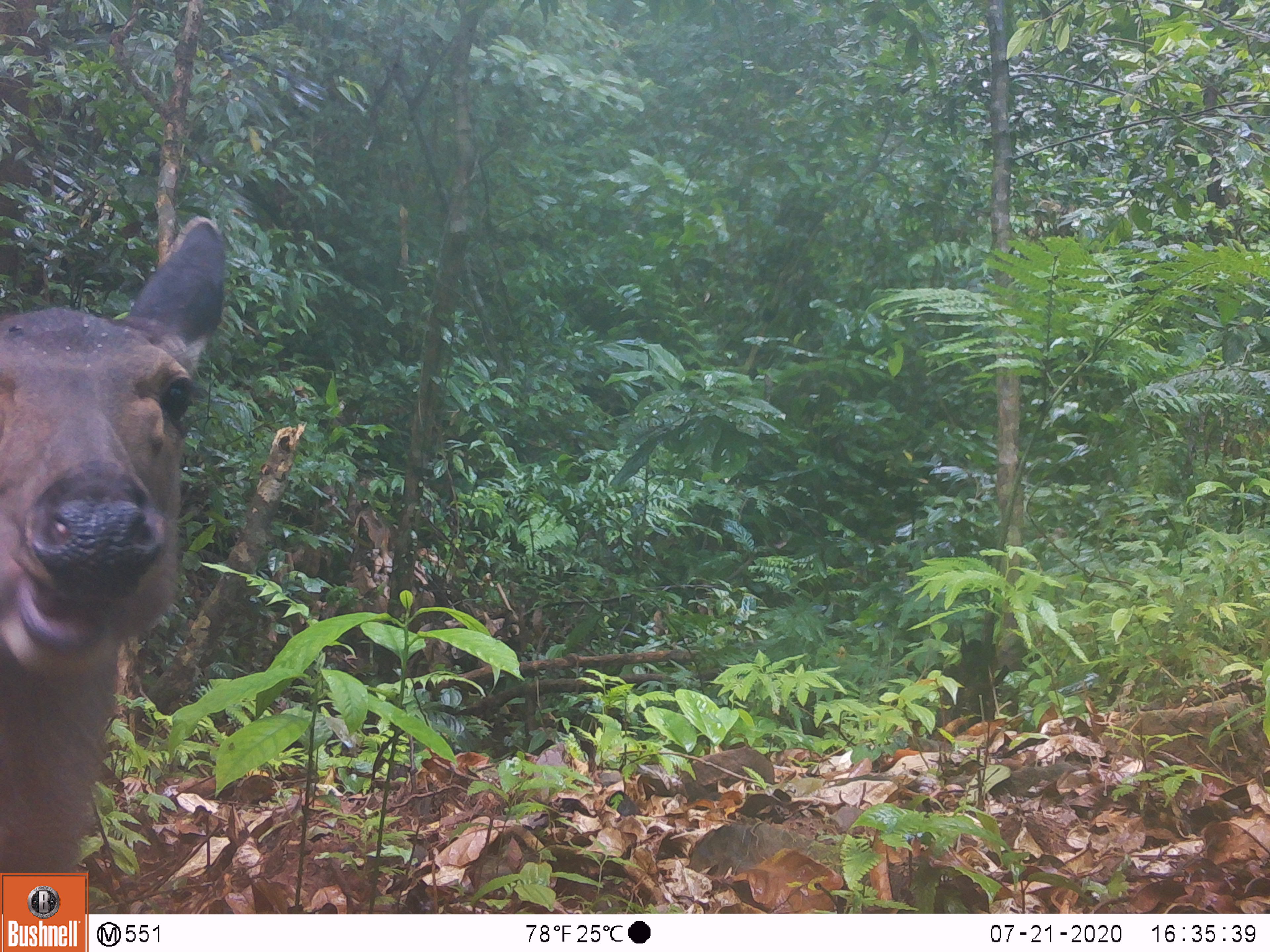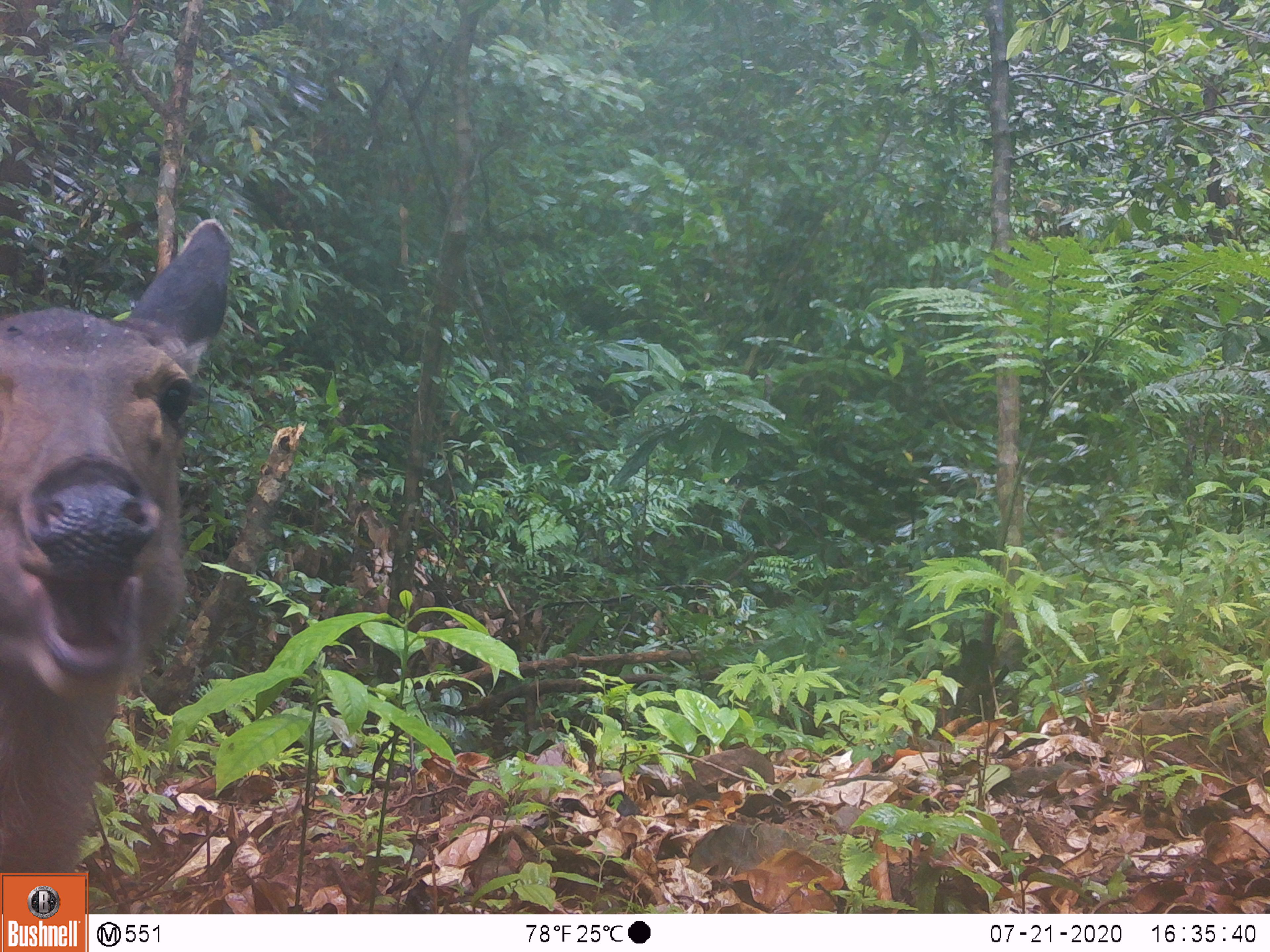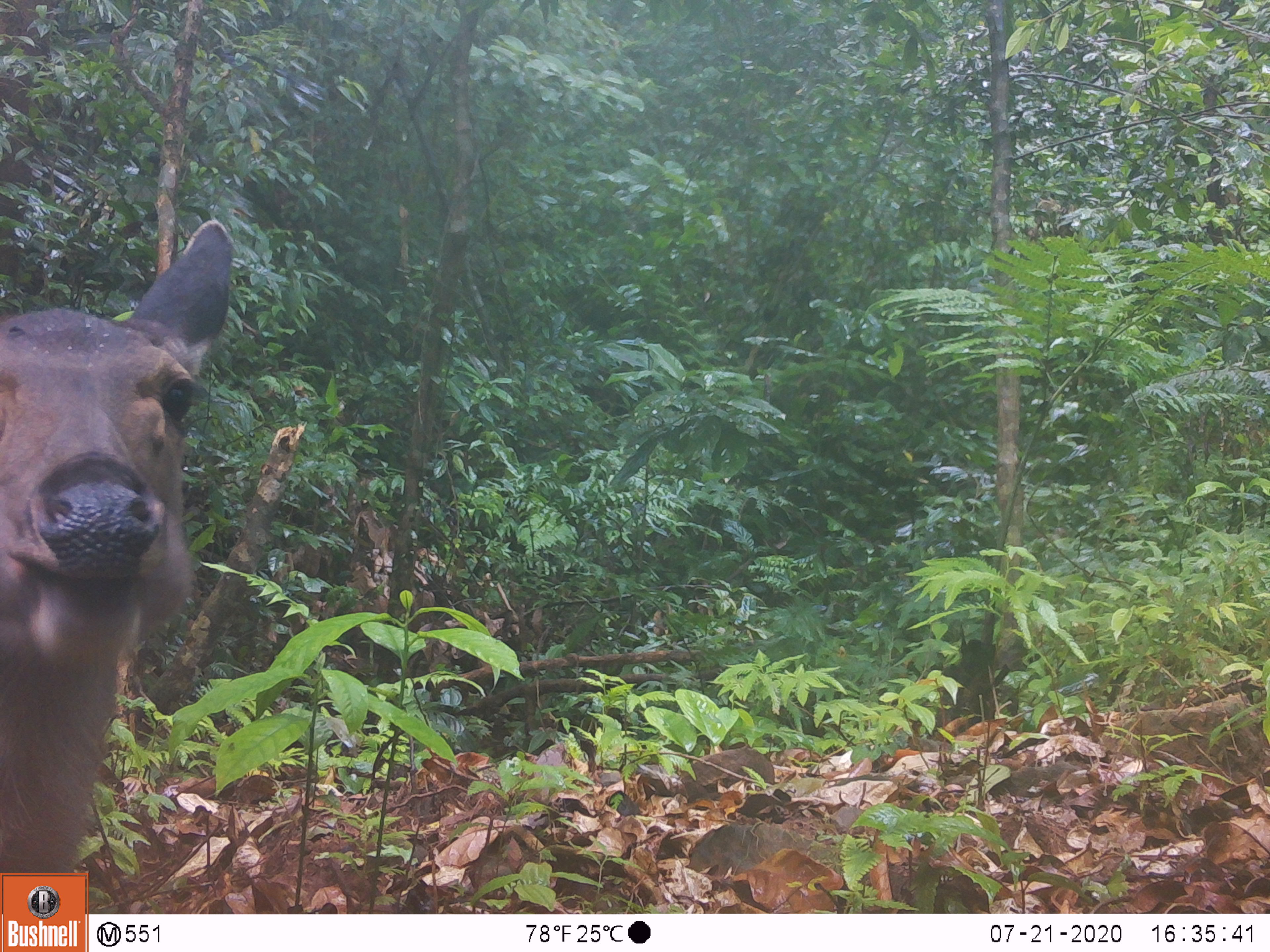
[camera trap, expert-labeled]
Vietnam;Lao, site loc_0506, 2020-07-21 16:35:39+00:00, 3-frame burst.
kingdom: Animalia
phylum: Chordata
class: Mammalia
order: Artiodactyla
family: Cervidae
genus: Rusa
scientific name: Rusa unicolor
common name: sambar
Sambar (Rusa unicolor). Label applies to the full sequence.